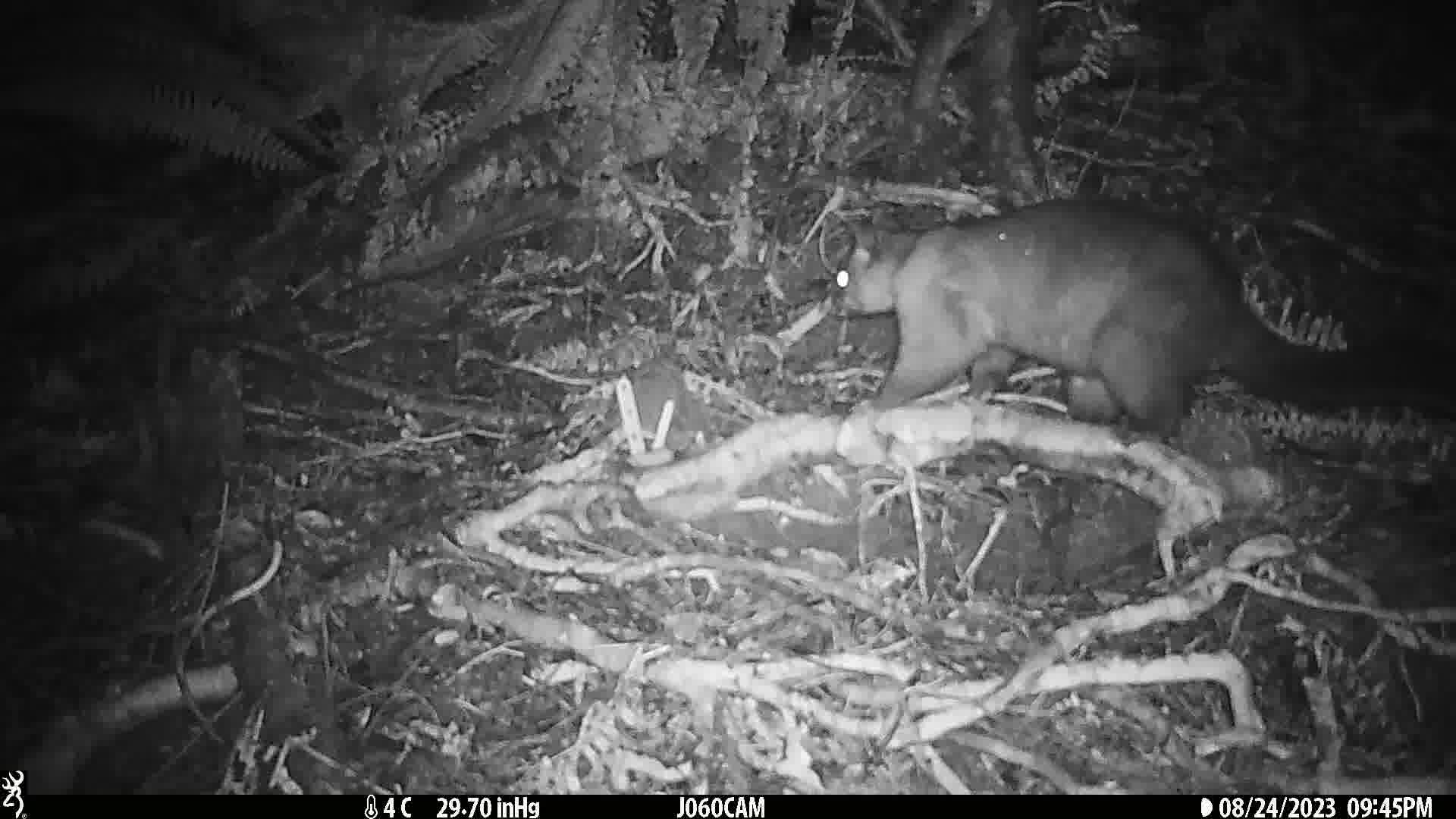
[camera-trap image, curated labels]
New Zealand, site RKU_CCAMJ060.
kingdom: Animalia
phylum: Chordata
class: Mammalia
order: Diprotodontia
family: Phalangeridae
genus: Trichosurus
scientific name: Trichosurus vulpecula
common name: common brushtail possum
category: possum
Possum (common brushtail possum) (Trichosurus vulpecula).